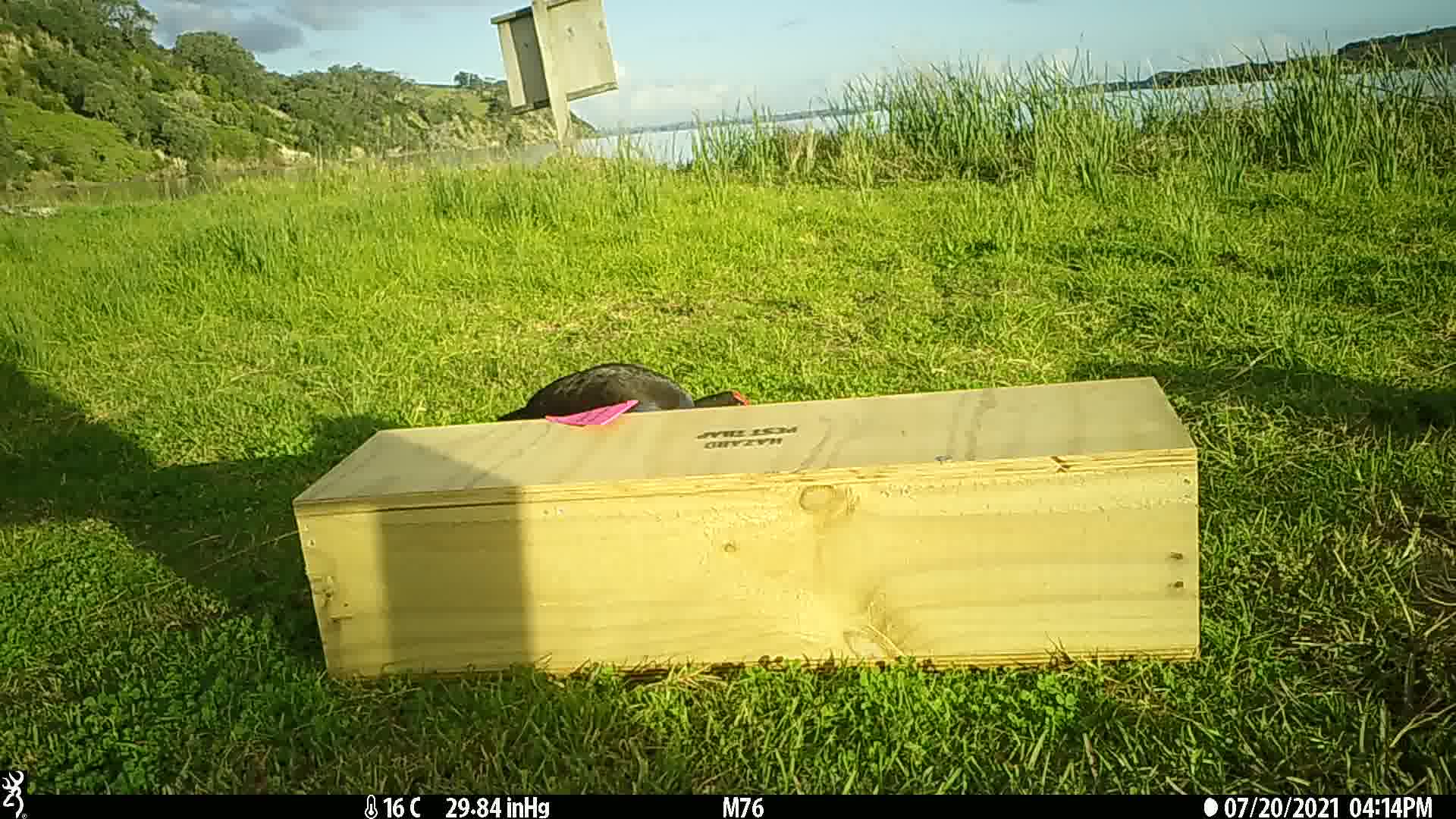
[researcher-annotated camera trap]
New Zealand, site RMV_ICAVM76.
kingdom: Animalia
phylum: Chordata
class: Aves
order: Gruiformes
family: Rallidae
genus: Porphyrio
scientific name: Porphyrio melanotus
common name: australasian swamphen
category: pukeko